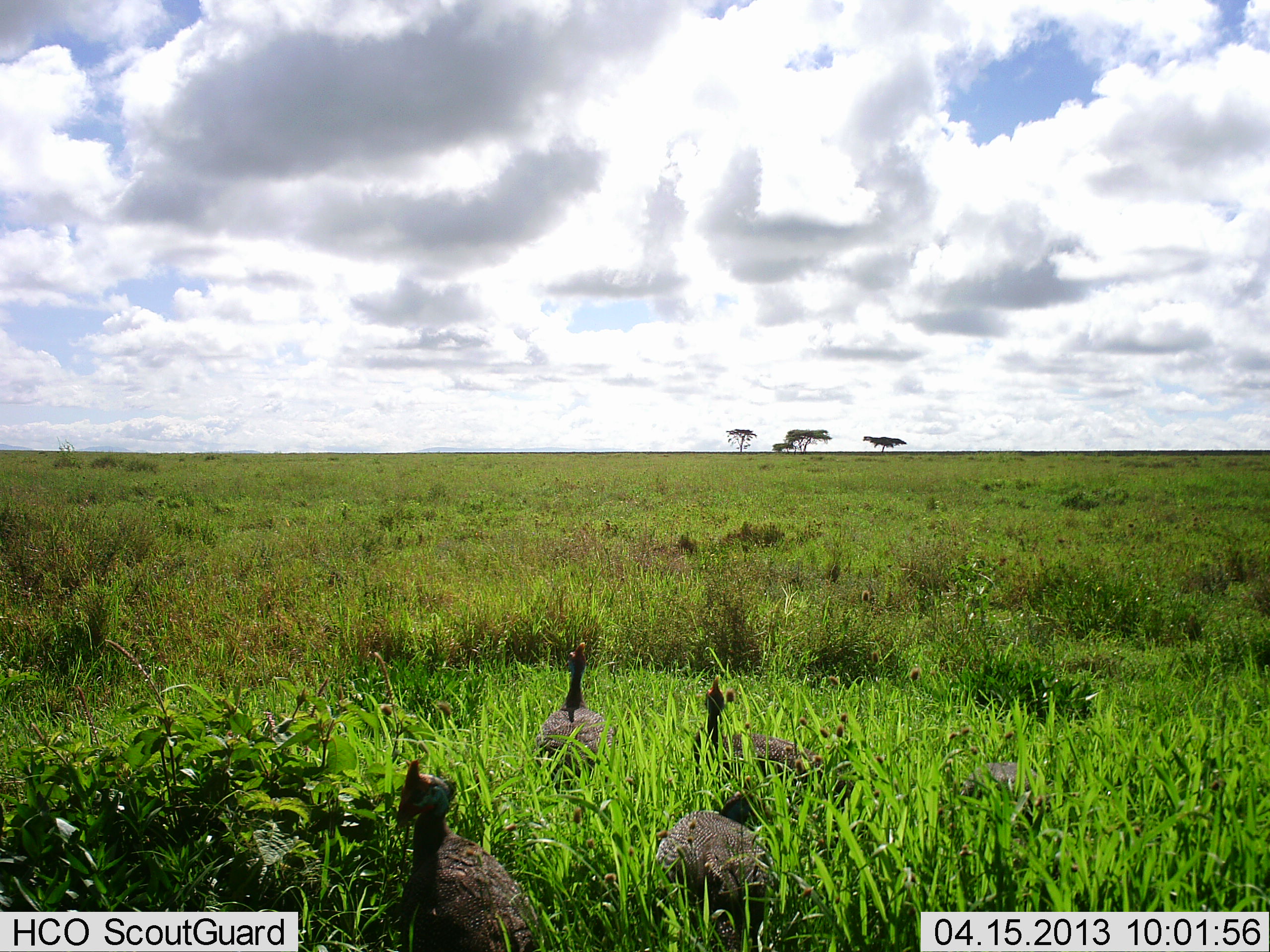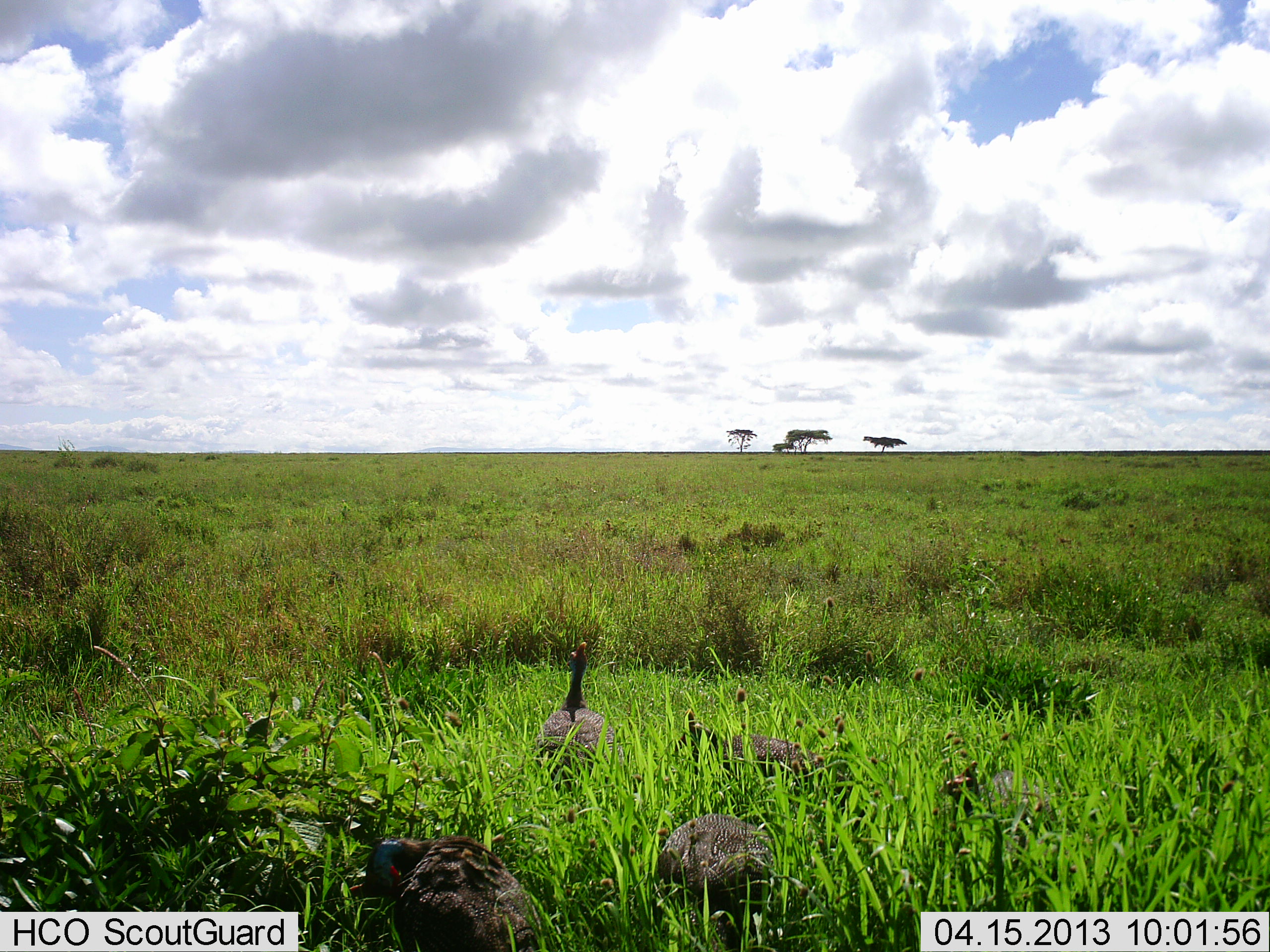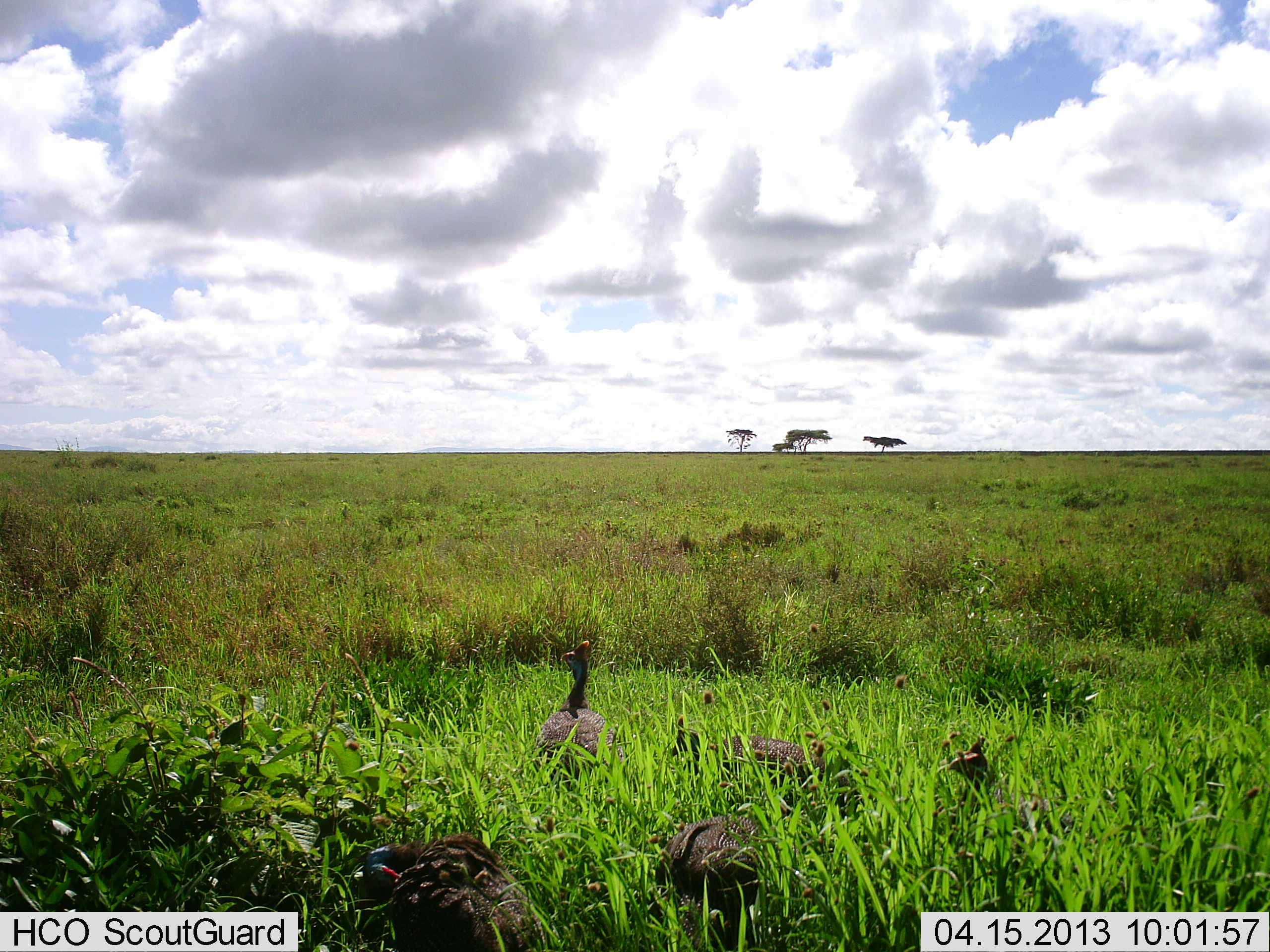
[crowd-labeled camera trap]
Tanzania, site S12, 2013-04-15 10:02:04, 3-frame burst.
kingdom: Animalia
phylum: Chordata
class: Aves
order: Galliformes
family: Numididae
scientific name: Numididae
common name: guinea fowl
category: guineafowl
Guineafowl (guinea fowl) (Numididae), count 5. Behavior (volunteer vote fractions): standing 57%, resting 10%, moving 27%, interacting 0%. Young present (vote fraction): 0%. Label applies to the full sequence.